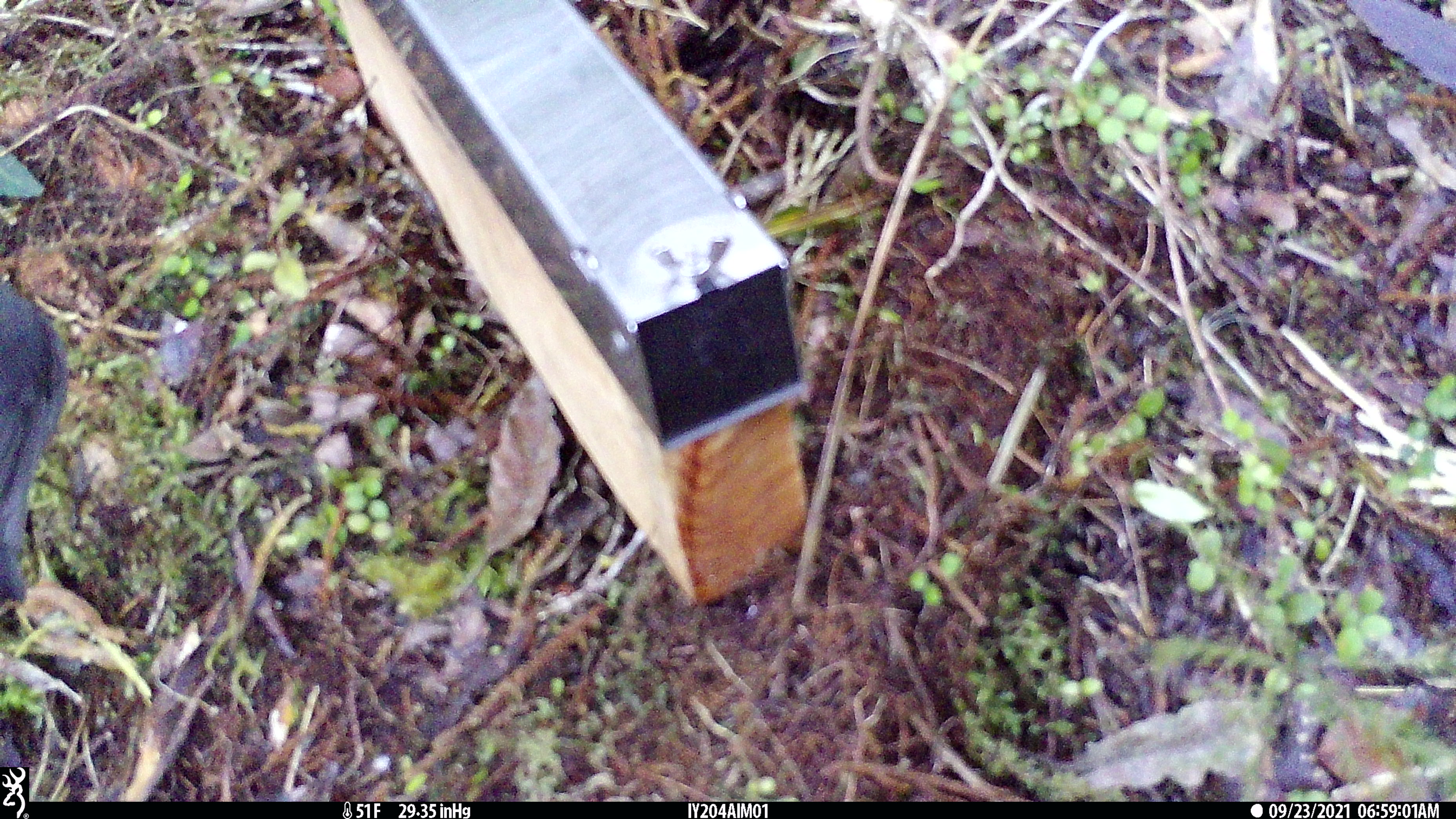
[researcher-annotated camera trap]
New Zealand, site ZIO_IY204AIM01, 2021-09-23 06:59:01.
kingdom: Animalia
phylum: Chordata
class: Aves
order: Passeriformes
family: Petroicidae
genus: Petroica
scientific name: Petroica australis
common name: new zealand robin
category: robin